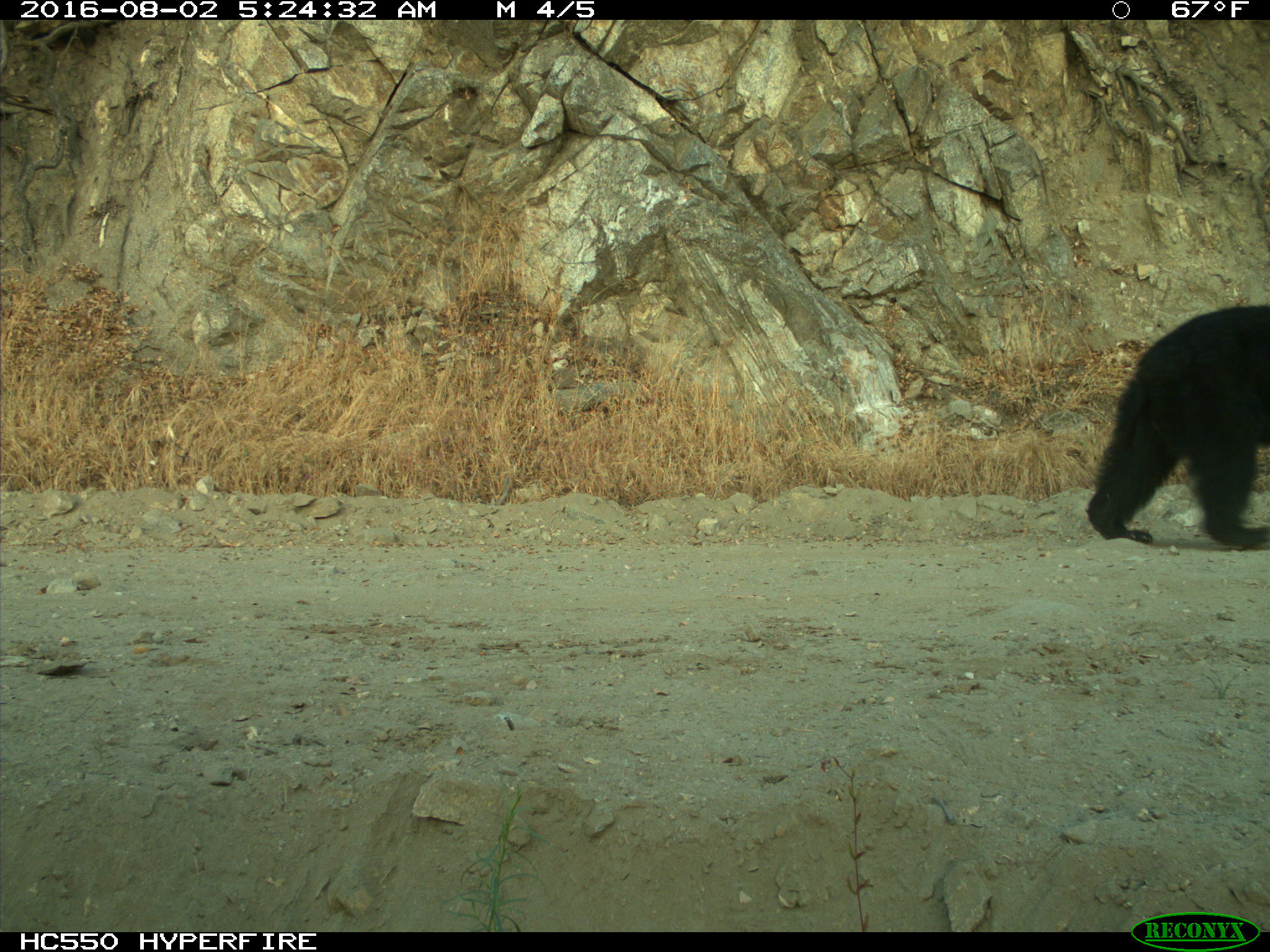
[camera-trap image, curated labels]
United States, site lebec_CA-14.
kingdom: Animalia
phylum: Chordata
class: Mammalia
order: Carnivora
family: Ursidae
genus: Ursus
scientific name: Ursus americanus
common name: american black bear